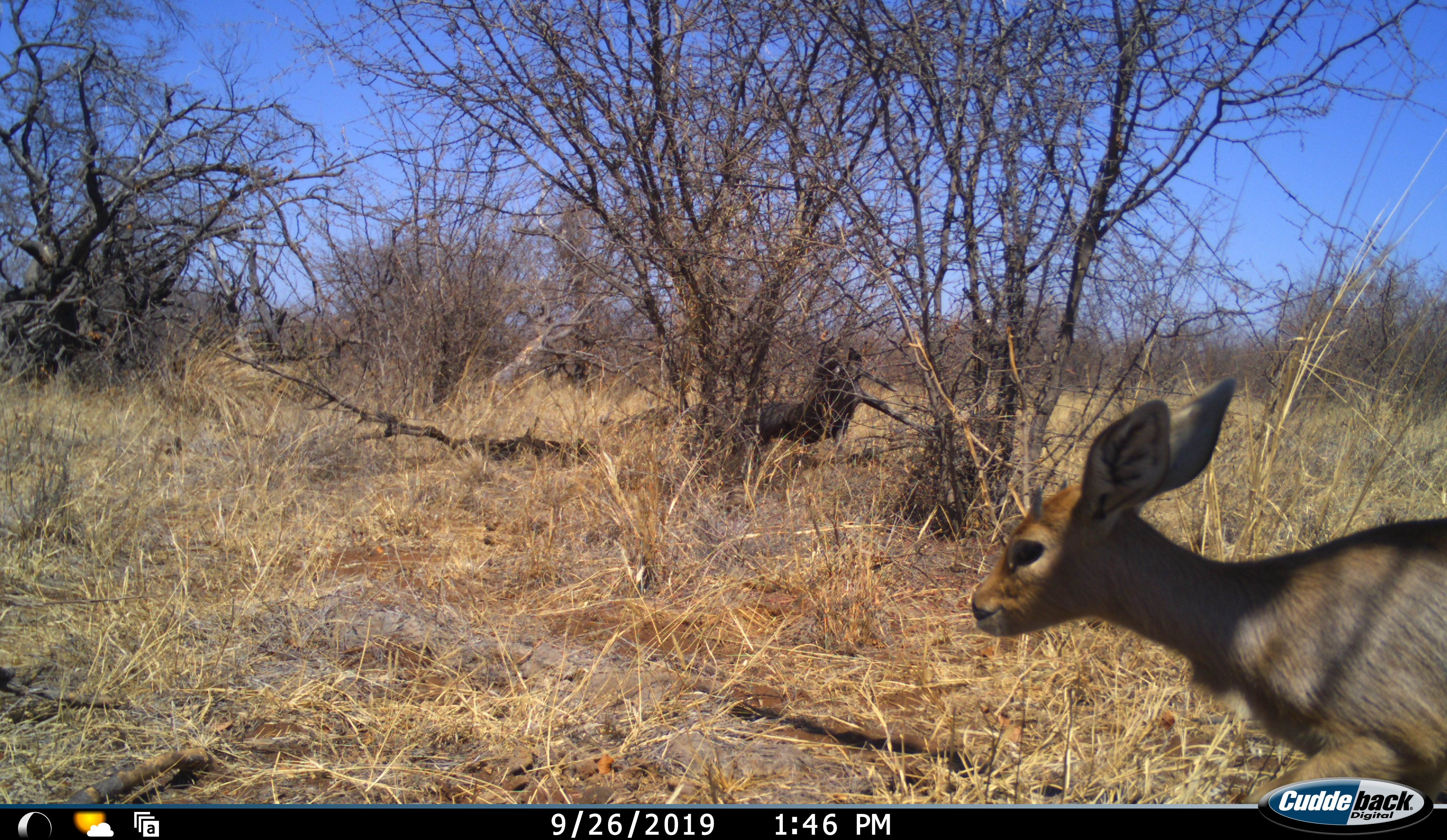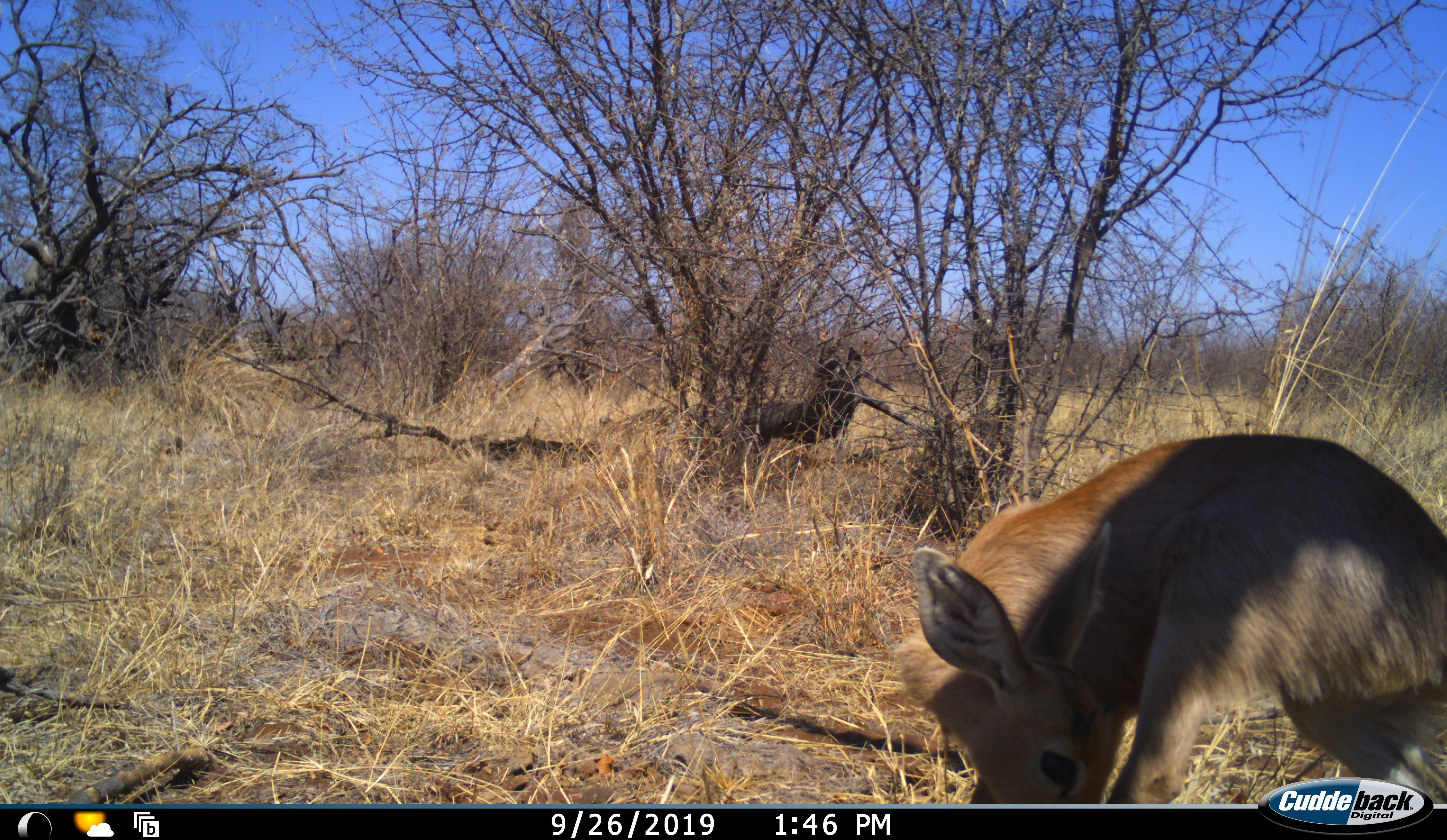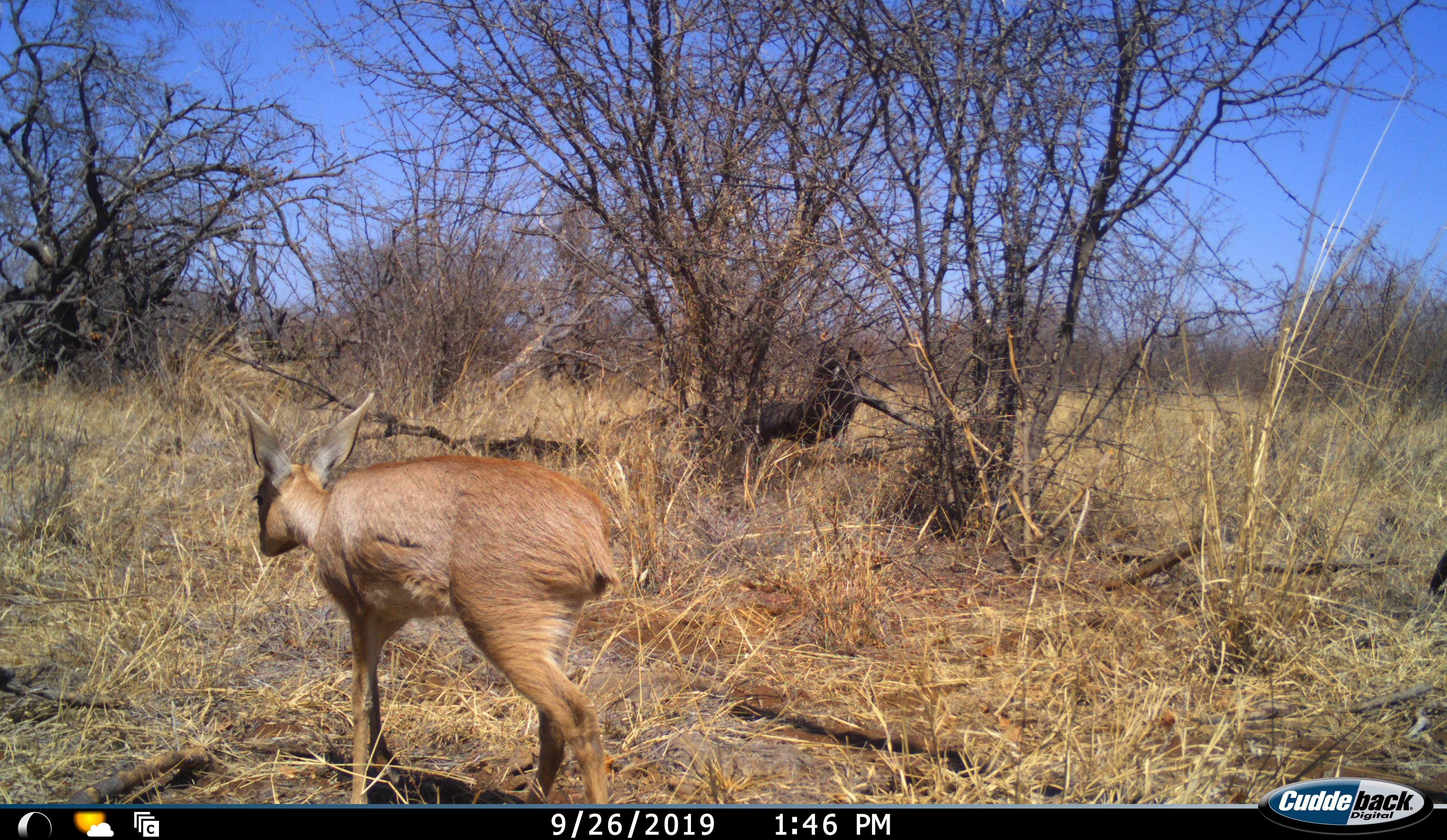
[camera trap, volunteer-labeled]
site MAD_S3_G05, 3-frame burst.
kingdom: Animalia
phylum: Chordata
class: Mammalia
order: Artiodactyla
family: Bovidae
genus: Raphicerus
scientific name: Raphicerus campestris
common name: steenbok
Steenbok (Raphicerus campestris), count 1. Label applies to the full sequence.